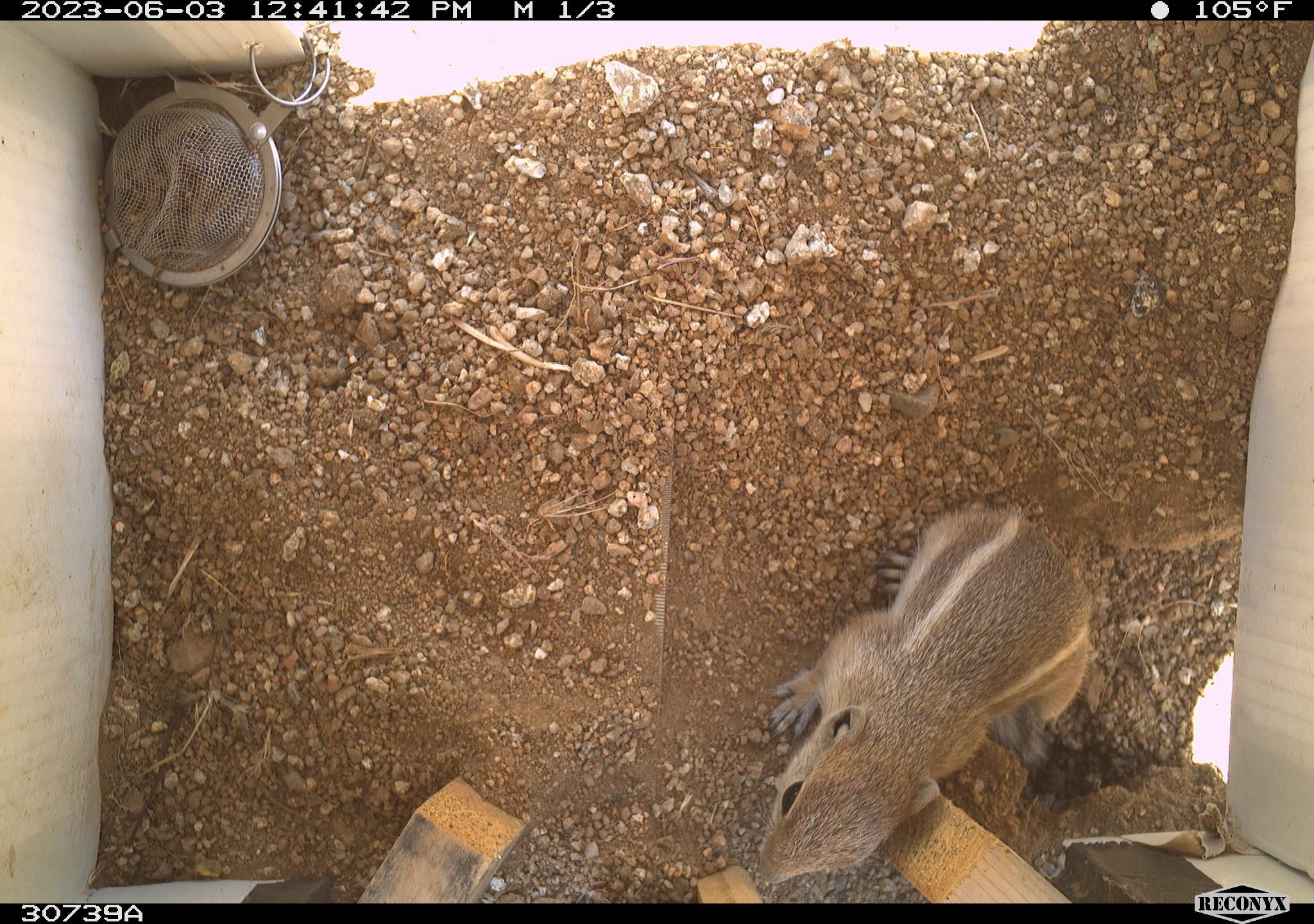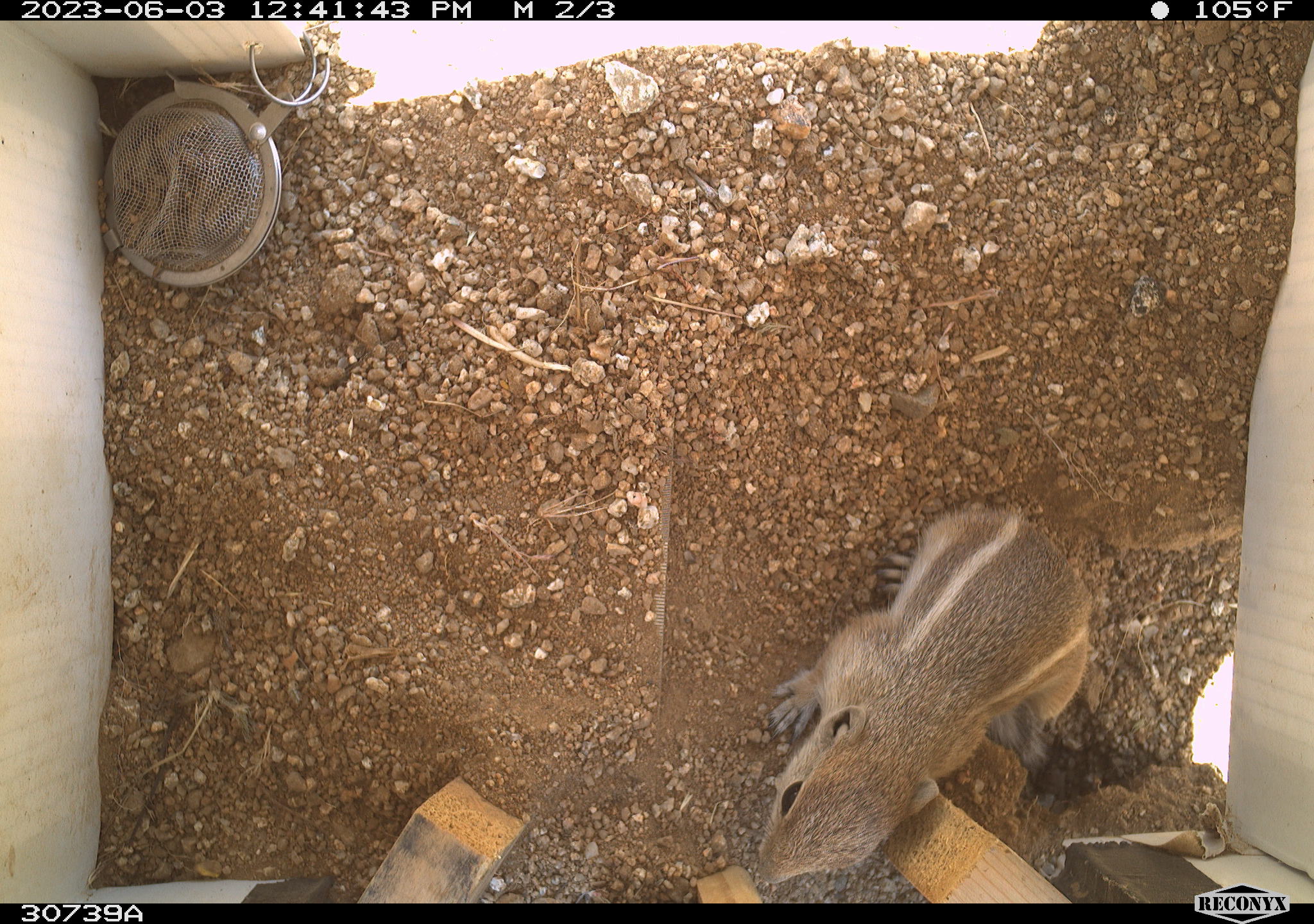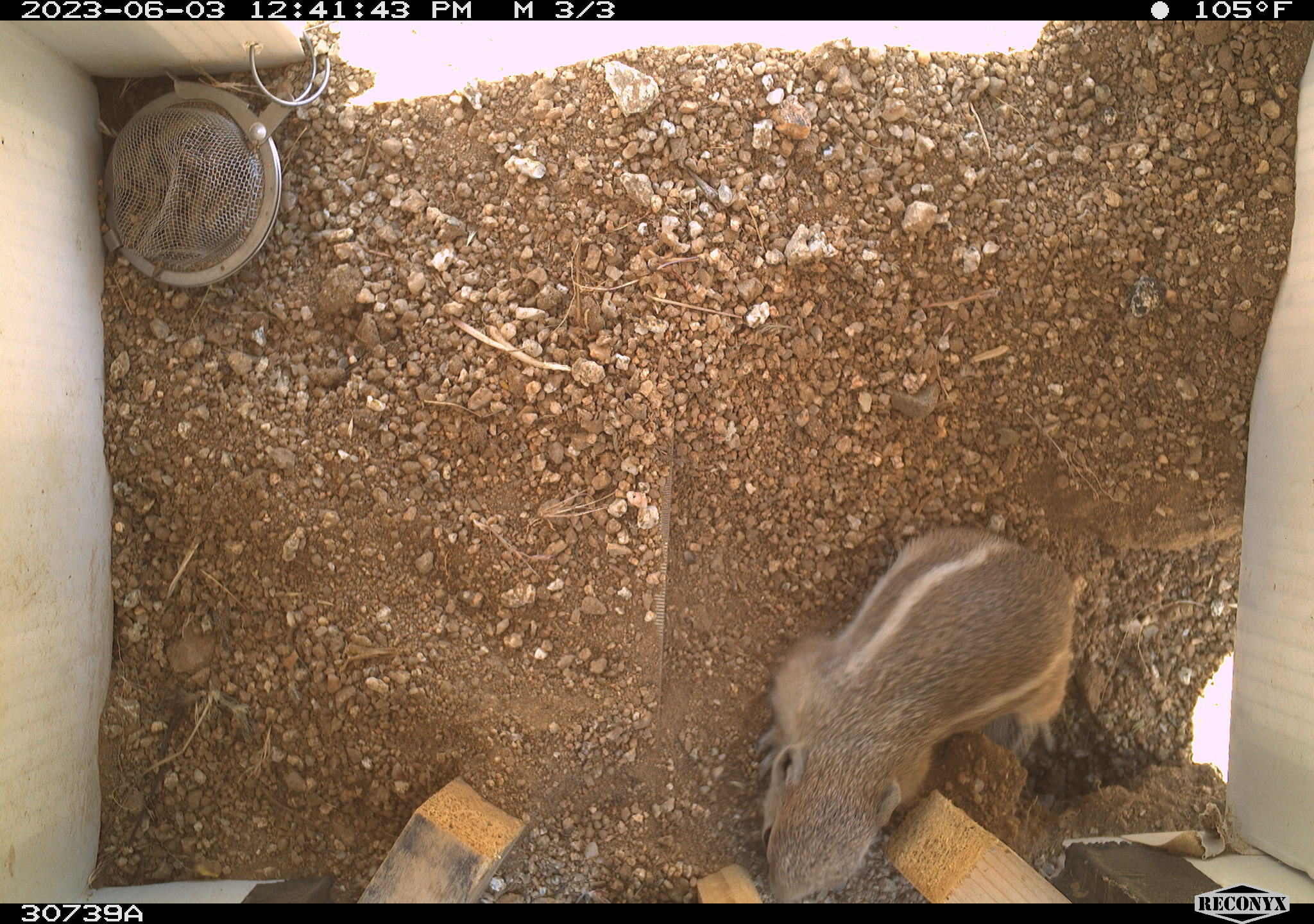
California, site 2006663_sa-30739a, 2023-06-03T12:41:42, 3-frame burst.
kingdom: Animalia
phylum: Chordata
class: Mammalia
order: Rodentia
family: Sciuridae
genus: Ammospermophilus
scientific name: Ammospermophilus leucurus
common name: white-tailed antelope squirrel